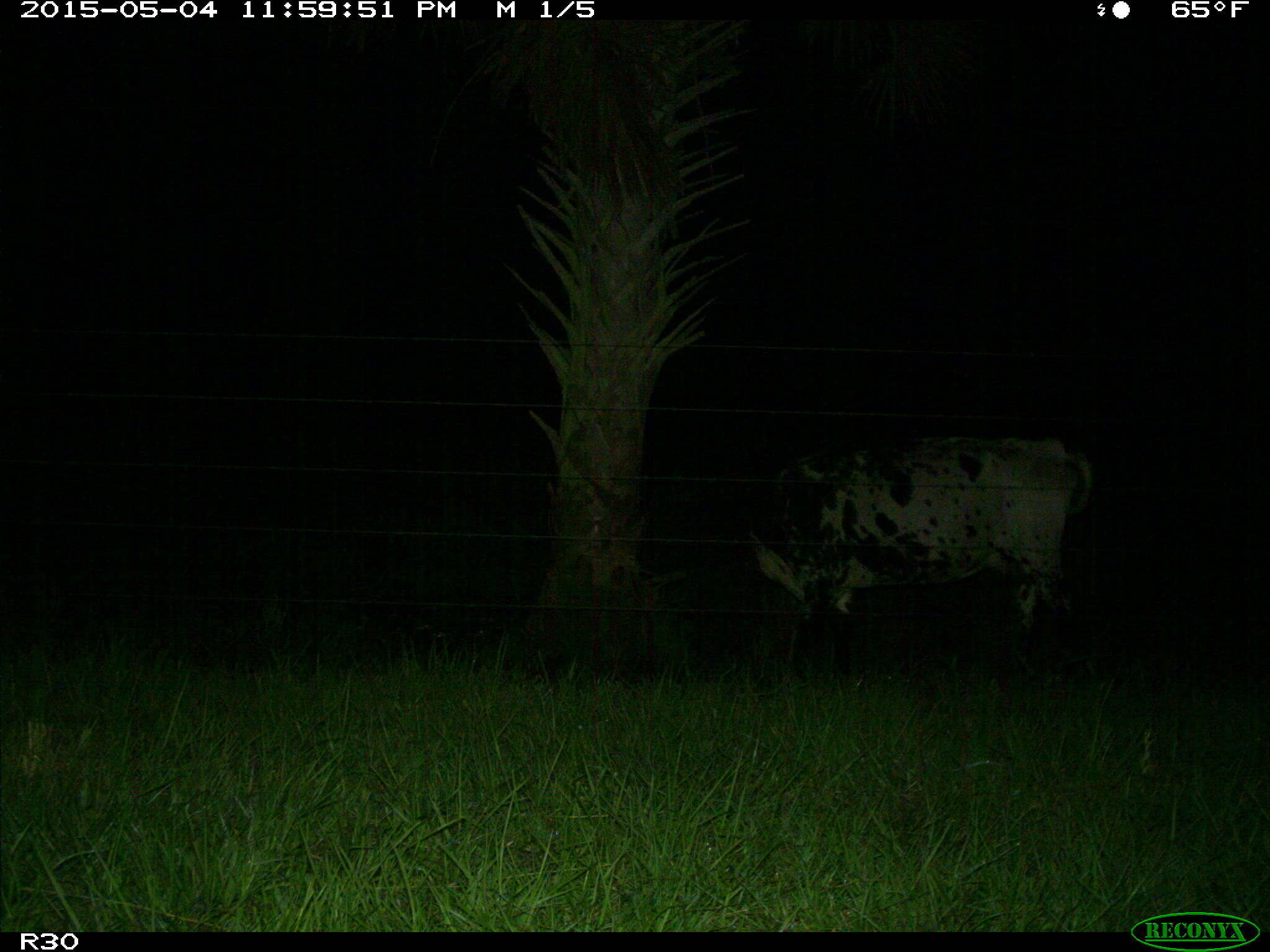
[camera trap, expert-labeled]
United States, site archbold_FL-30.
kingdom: Animalia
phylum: Chordata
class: Mammalia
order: Artiodactyla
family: Bovidae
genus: Bos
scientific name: Bos taurus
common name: domestic cow